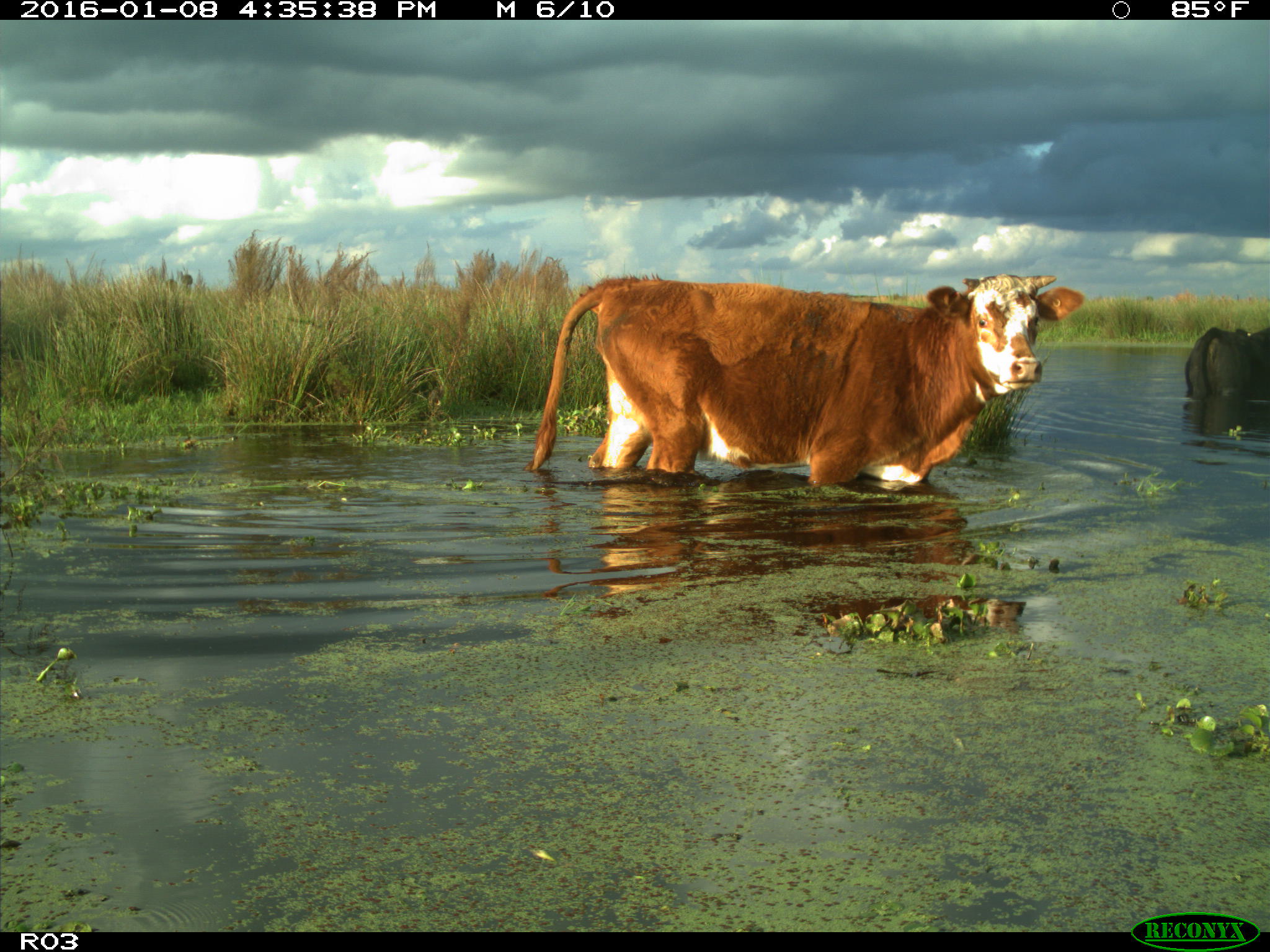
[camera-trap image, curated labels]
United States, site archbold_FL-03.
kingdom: Animalia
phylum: Chordata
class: Mammalia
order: Artiodactyla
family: Bovidae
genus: Bos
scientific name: Bos taurus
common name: domestic cow